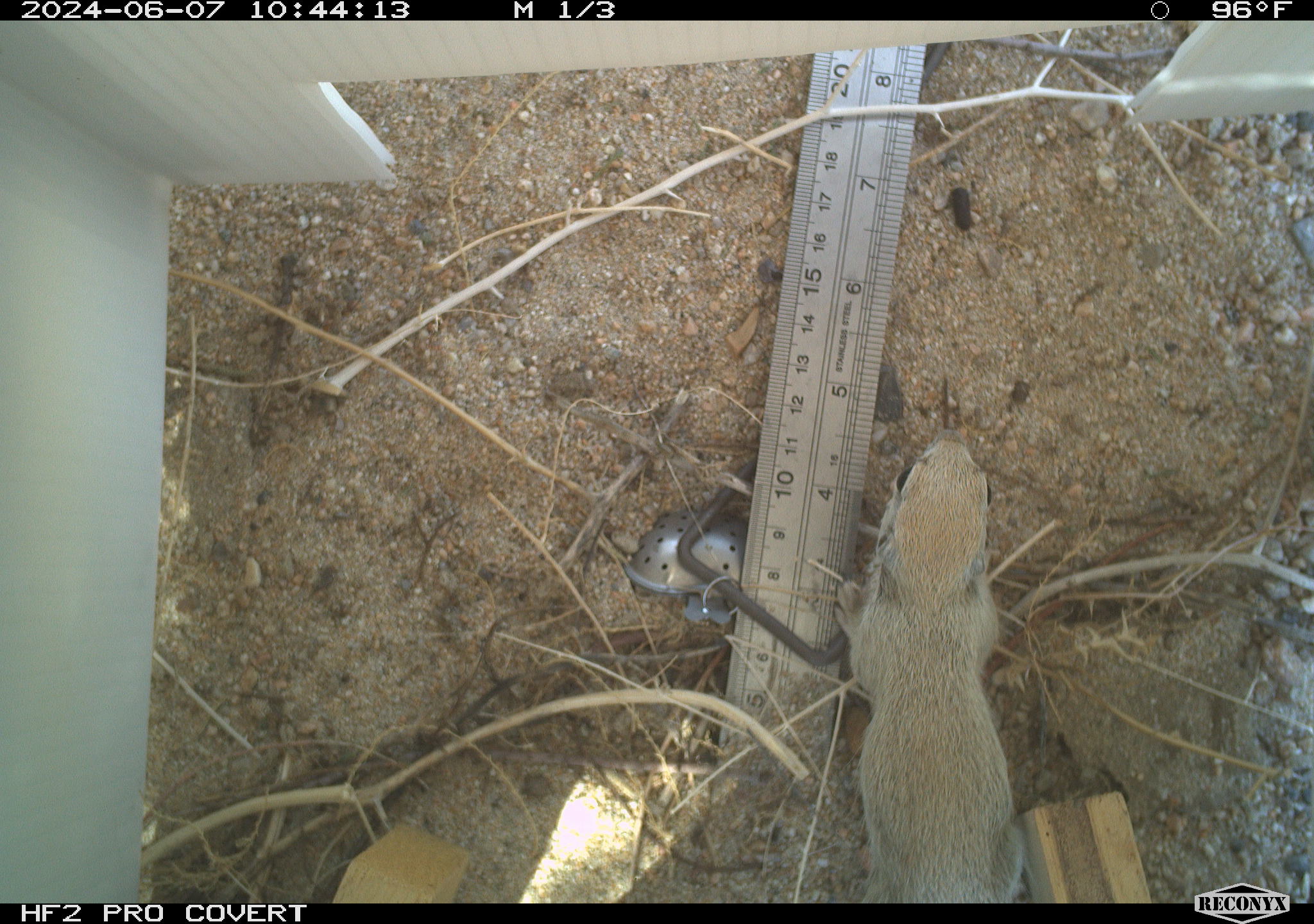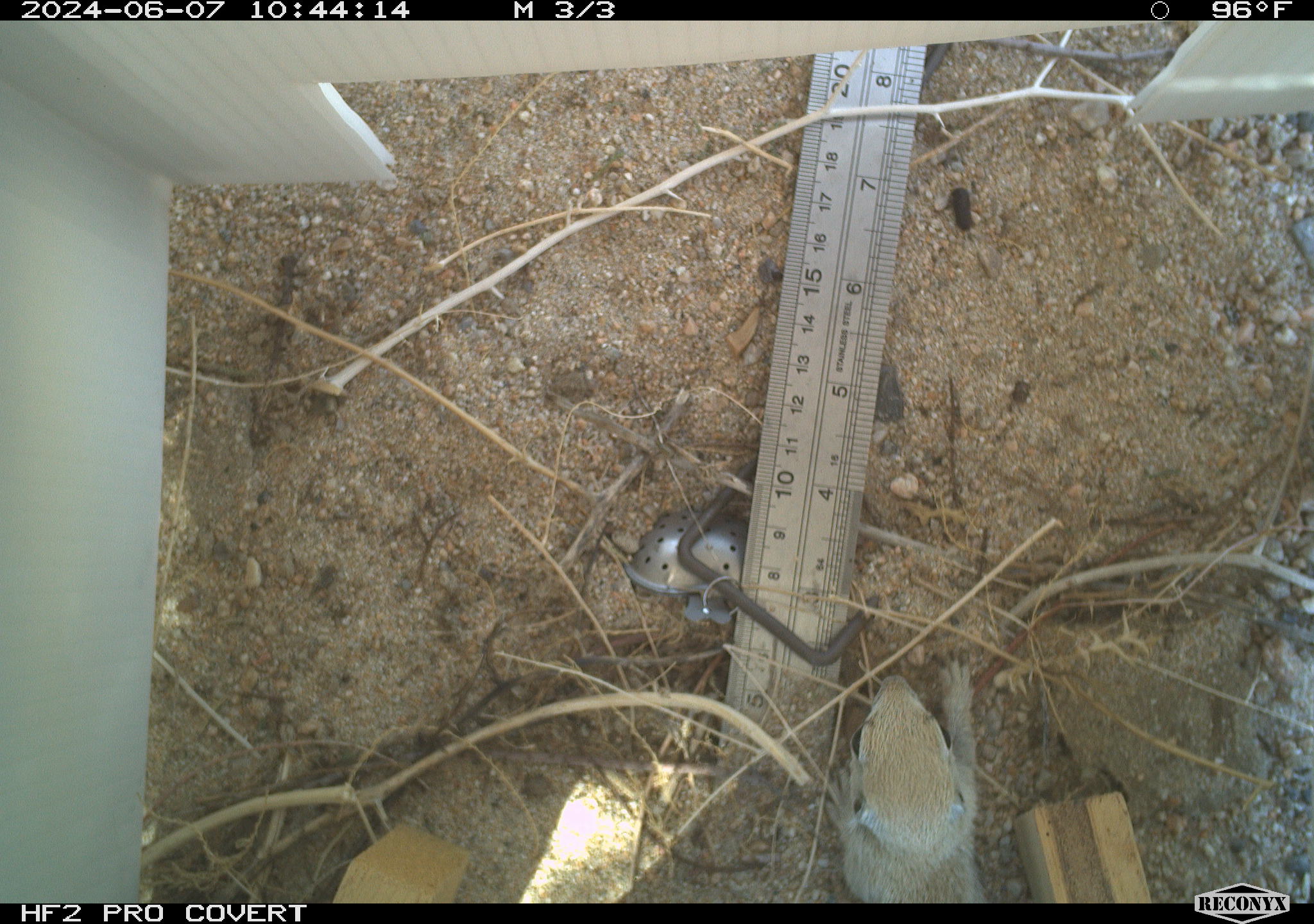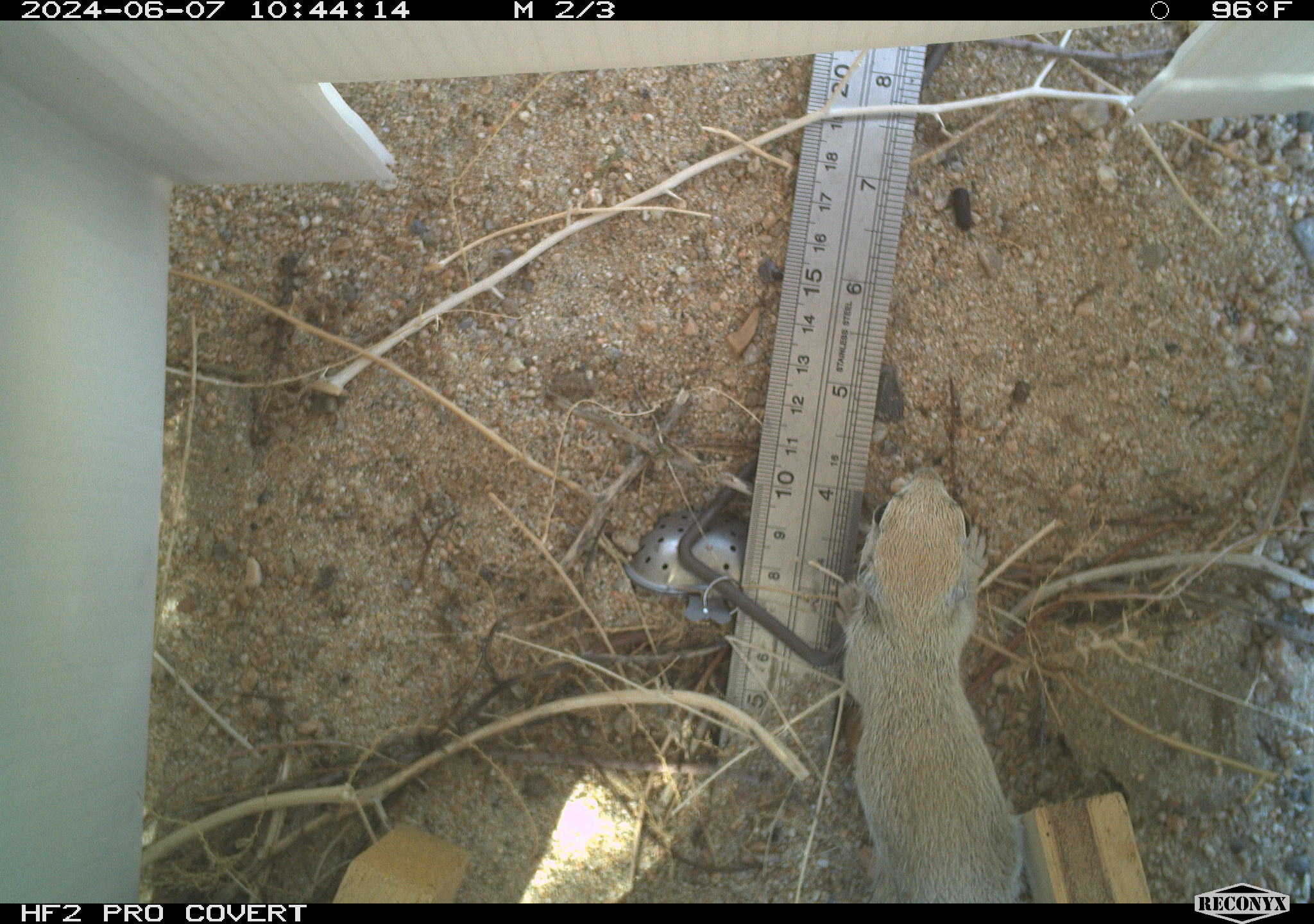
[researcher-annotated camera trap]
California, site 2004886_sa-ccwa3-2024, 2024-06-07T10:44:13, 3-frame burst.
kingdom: Animalia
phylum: Chordata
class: Mammalia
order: Rodentia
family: Sciuridae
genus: Xerospermophilus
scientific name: Xerospermophilus tereticaudus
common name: round-tailed ground squirrel